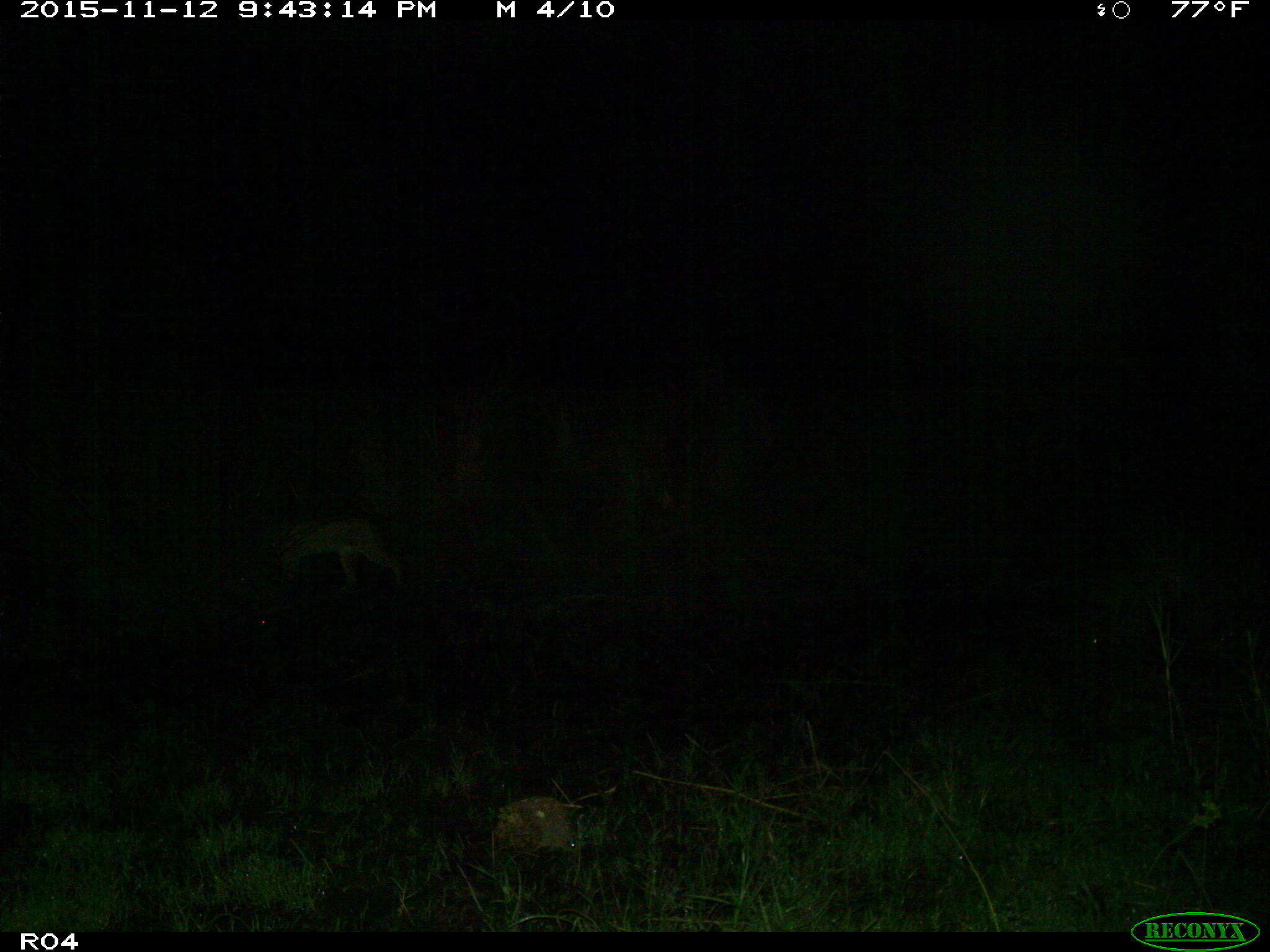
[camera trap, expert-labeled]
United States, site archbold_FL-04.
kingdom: Animalia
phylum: Chordata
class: Mammalia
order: Carnivora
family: Felidae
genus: Lynx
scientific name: Lynx rufus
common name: bobcat